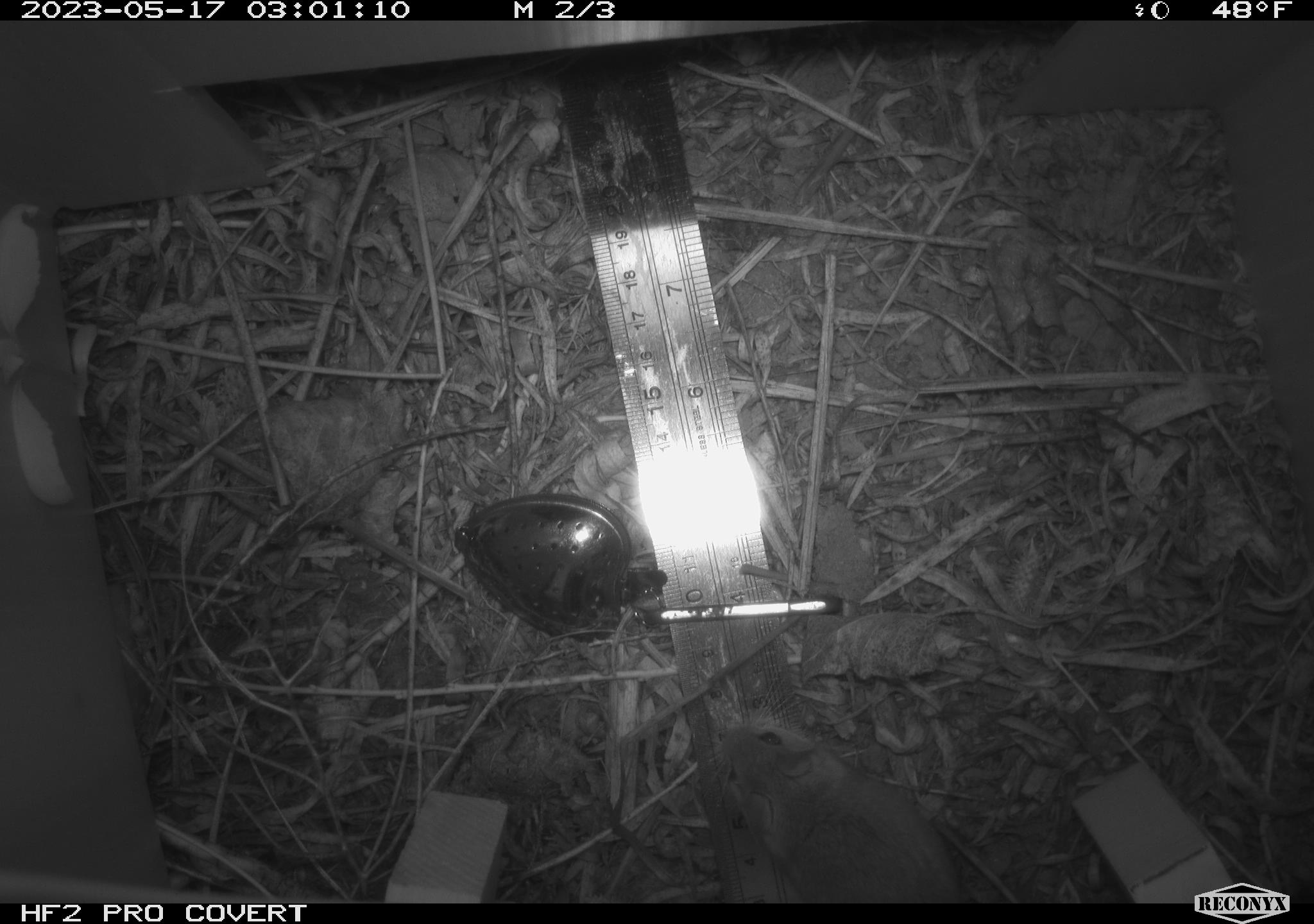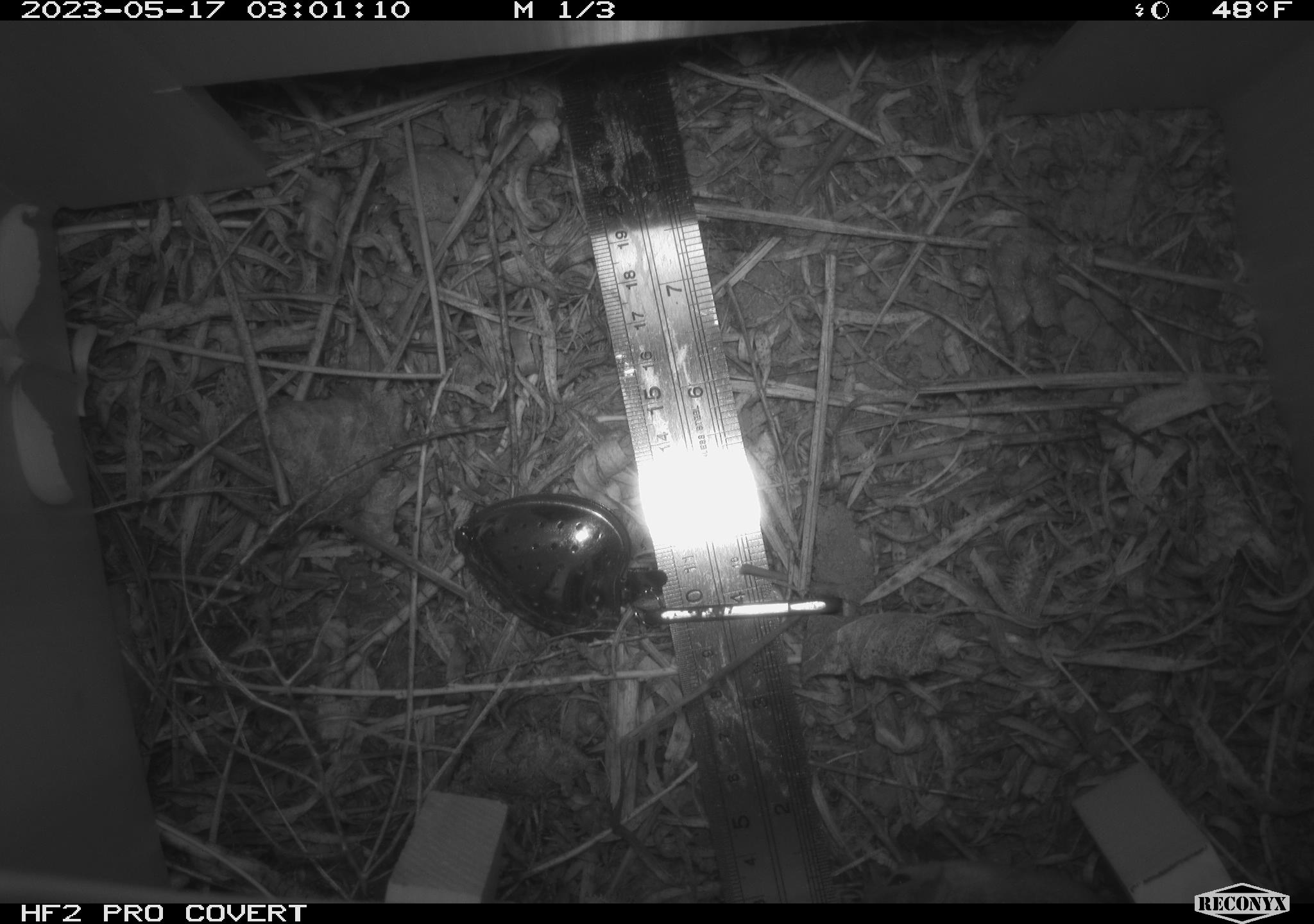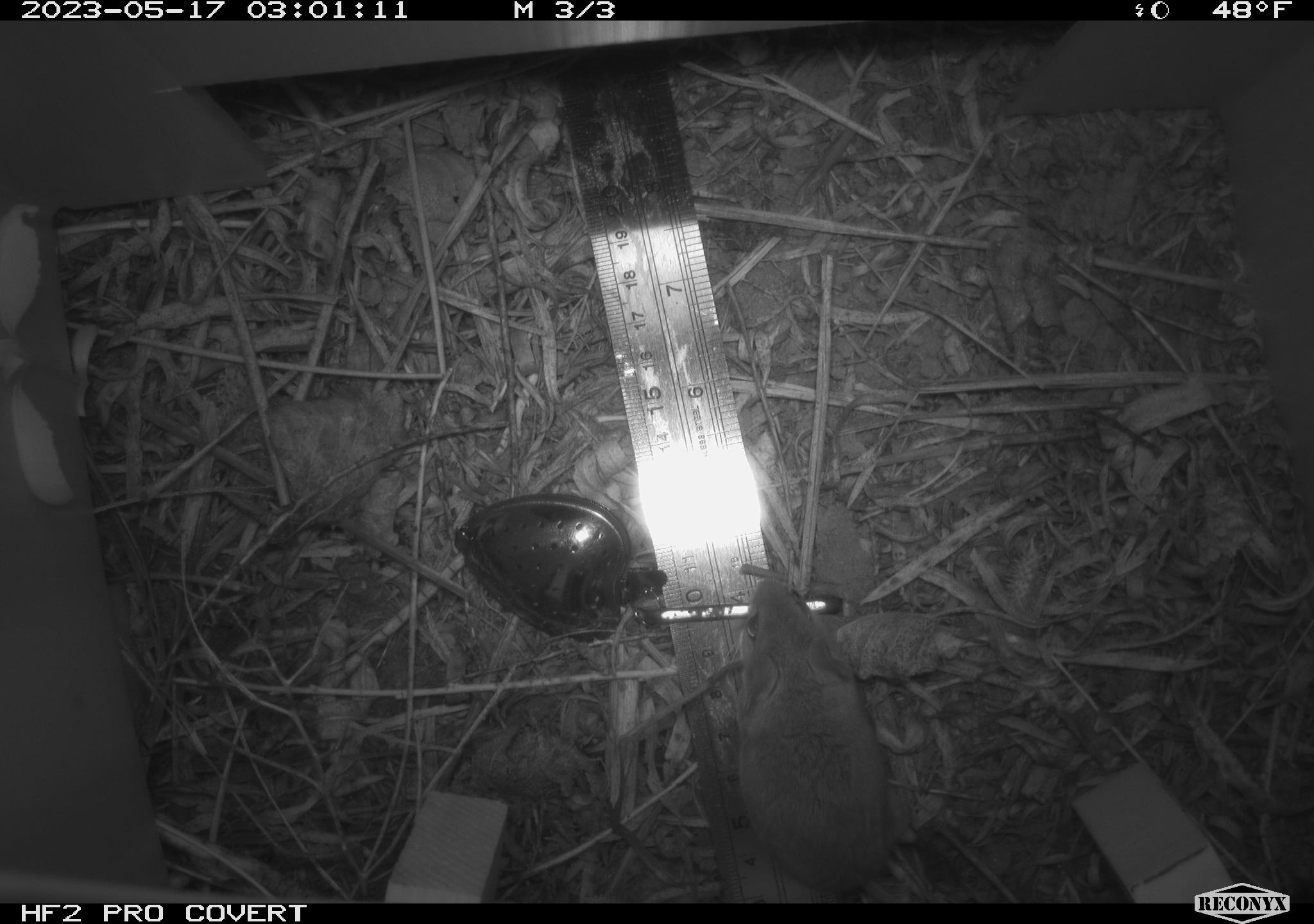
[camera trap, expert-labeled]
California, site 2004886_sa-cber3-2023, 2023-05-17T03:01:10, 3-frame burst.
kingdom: Animalia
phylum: Chordata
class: Mammalia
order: Rodentia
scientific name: Rodentia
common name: mouse species